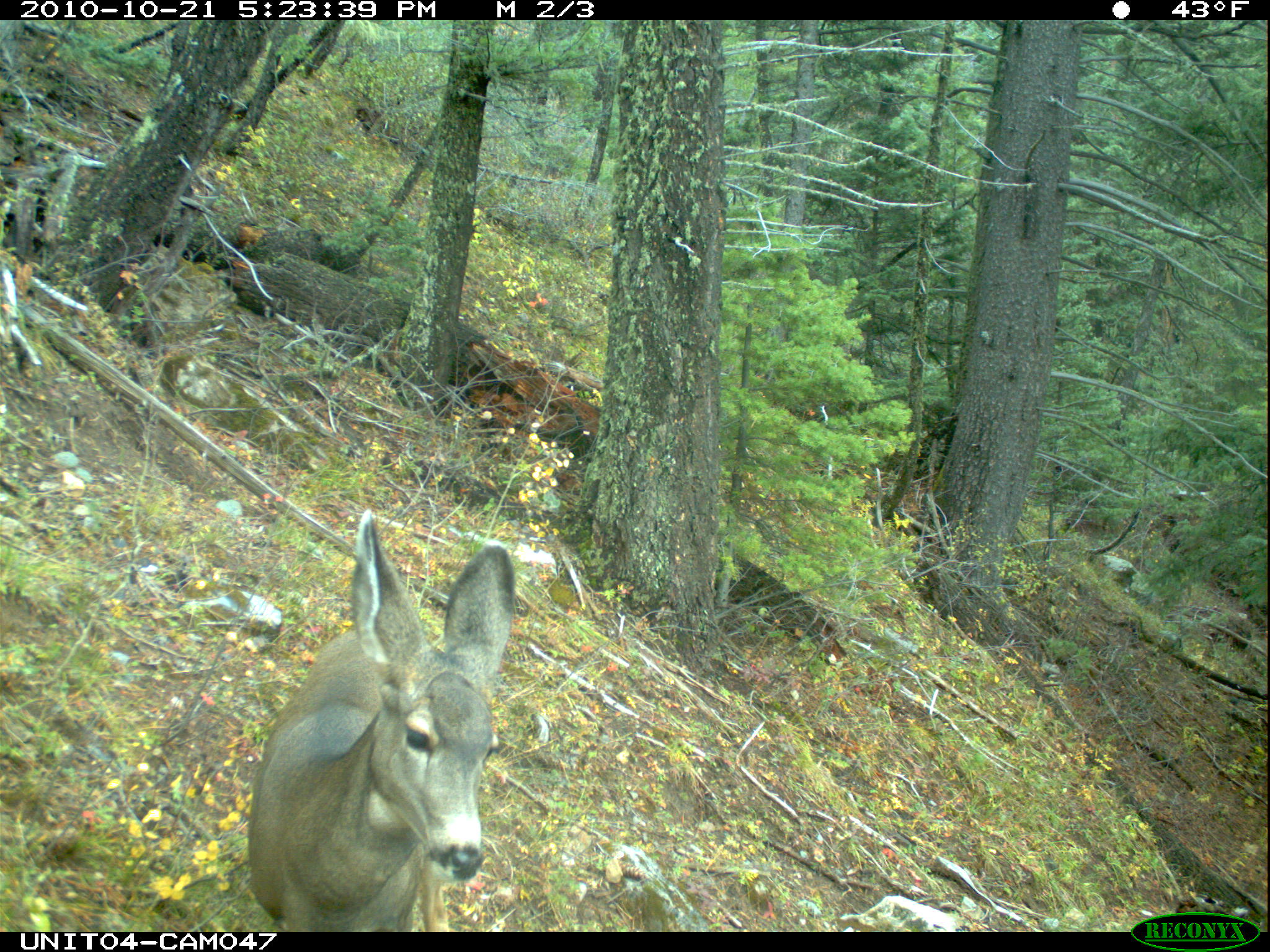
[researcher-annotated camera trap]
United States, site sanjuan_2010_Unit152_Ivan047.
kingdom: Animalia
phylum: Chordata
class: Mammalia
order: Artiodactyla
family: Cervidae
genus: Odocoileus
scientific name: Odocoileus hemionus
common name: mule deer